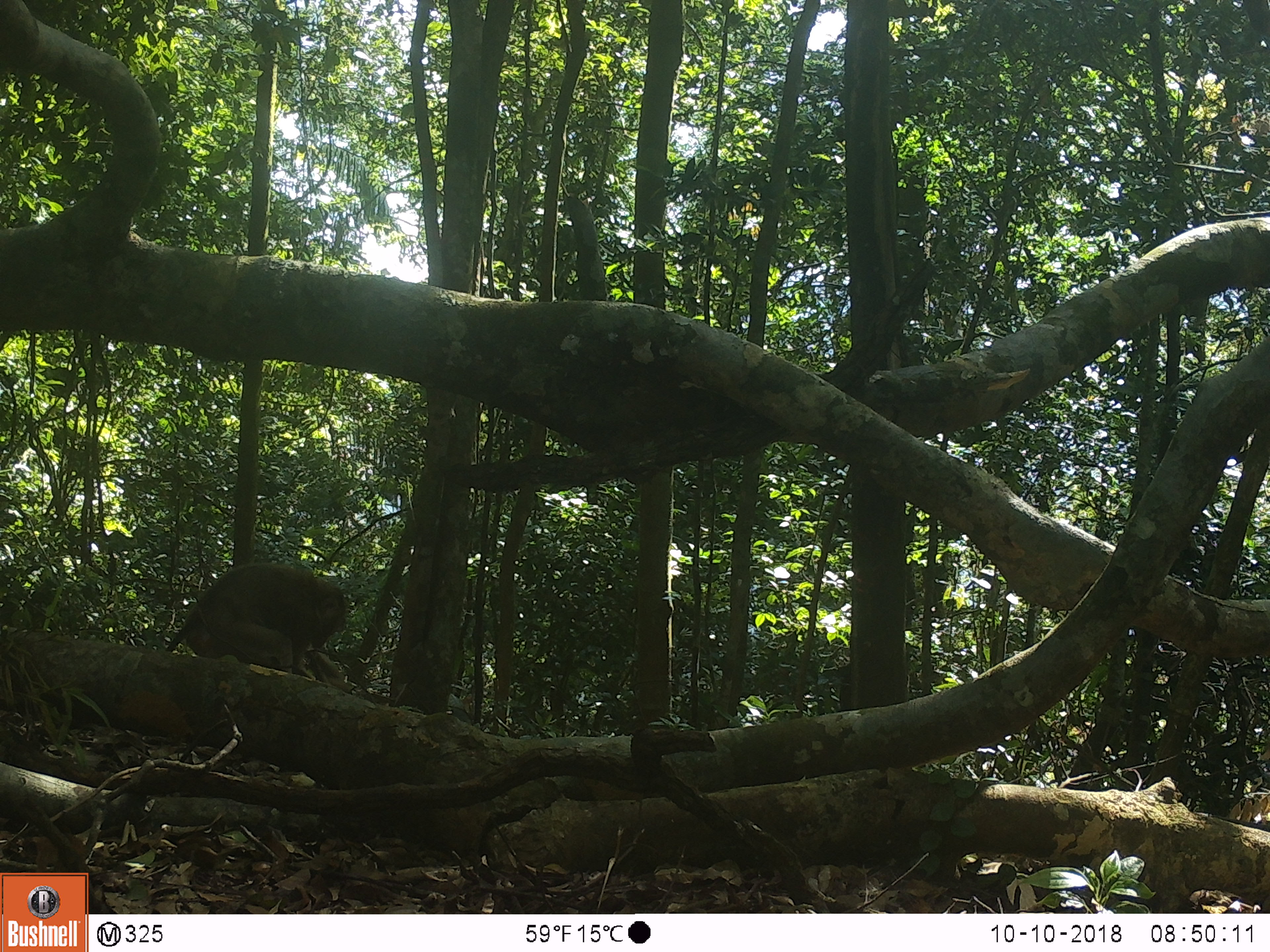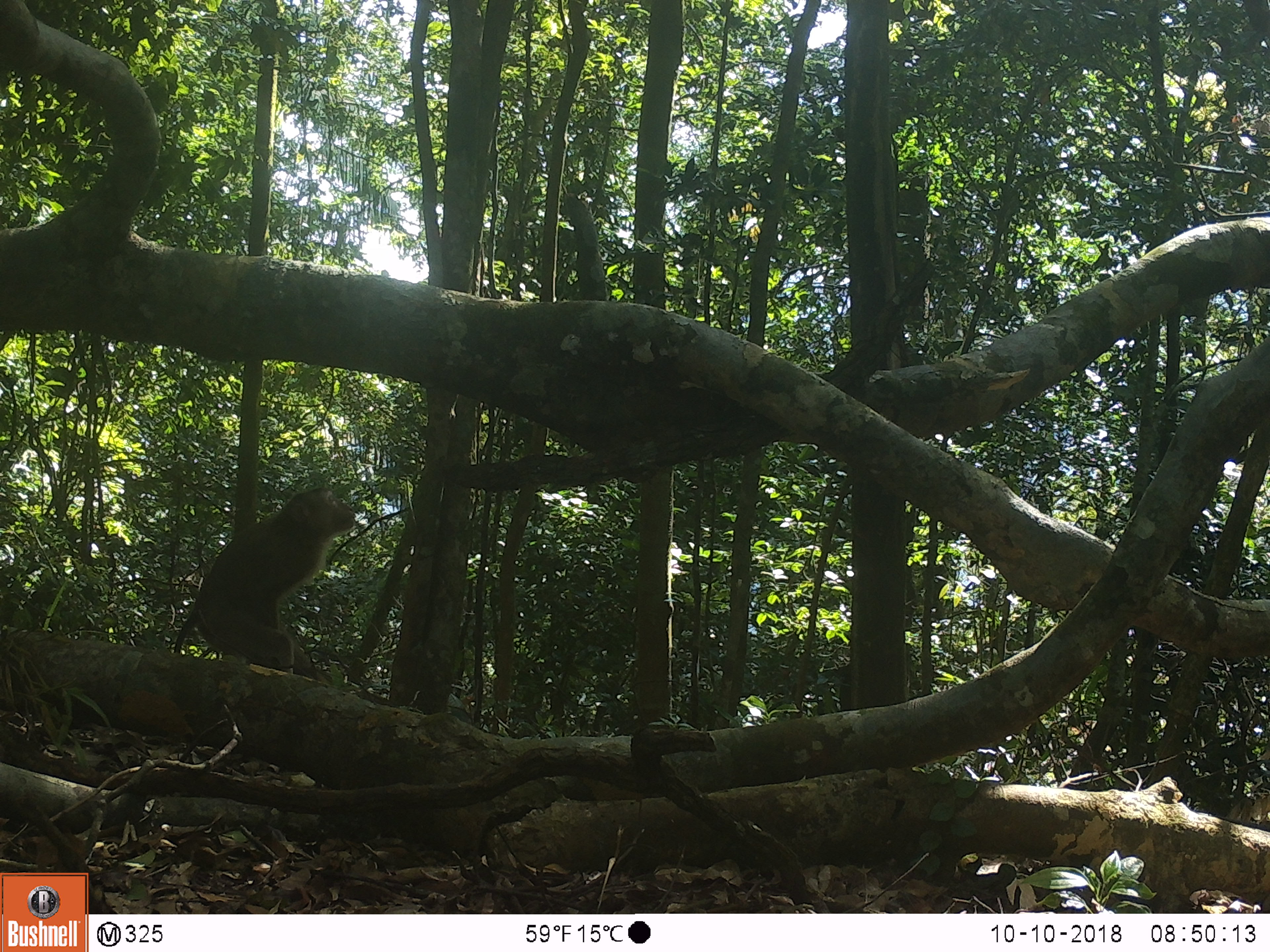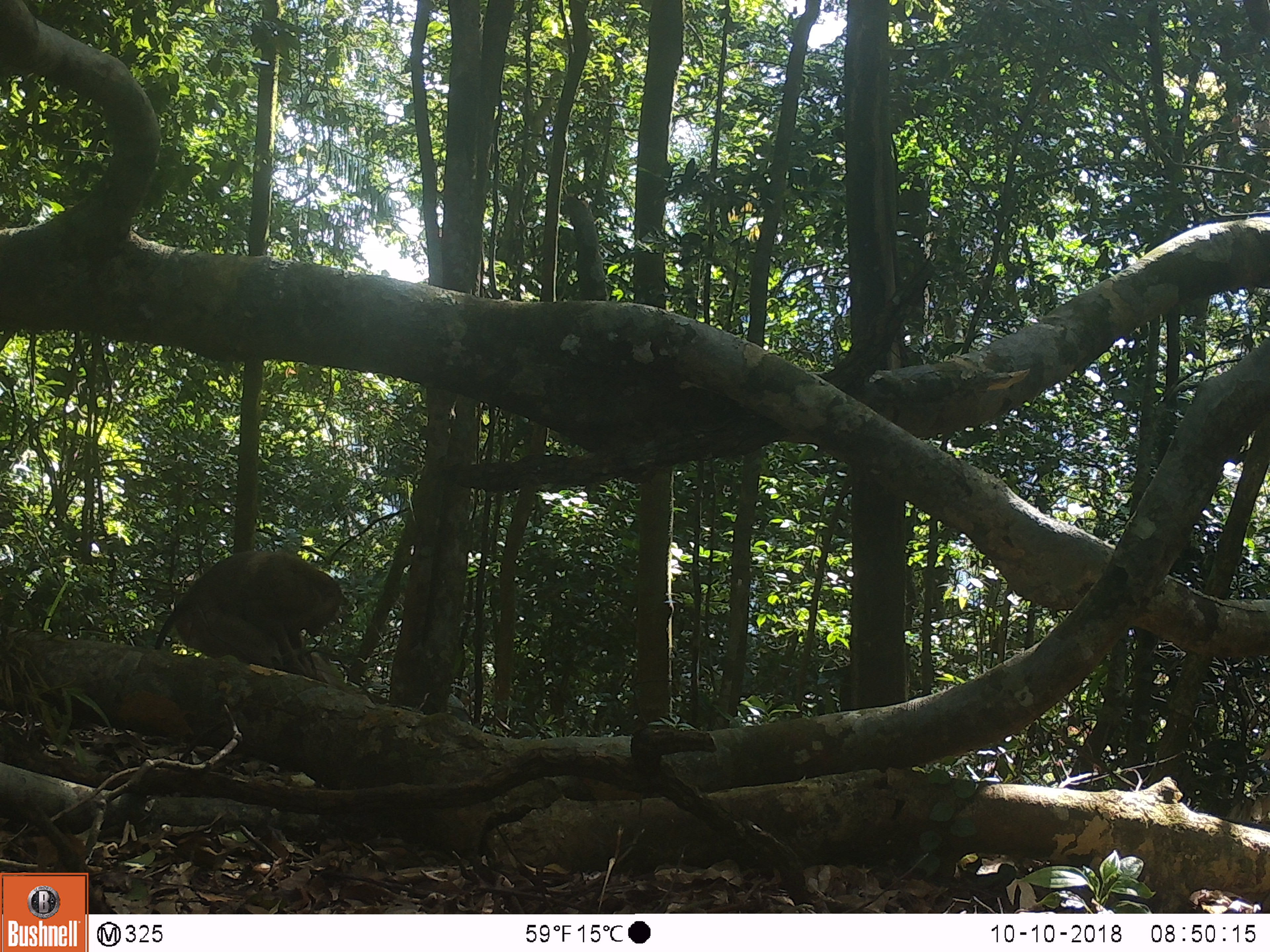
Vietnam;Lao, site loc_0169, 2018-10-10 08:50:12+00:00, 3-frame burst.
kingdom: Animalia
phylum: Chordata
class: Mammalia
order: Primates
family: Cercopithecidae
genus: Macaca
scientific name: Macaca nemestrina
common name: pig-tailed macaque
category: pig tailed macaque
Pig tailed macaque (pig-tailed macaque) (Macaca nemestrina). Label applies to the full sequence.